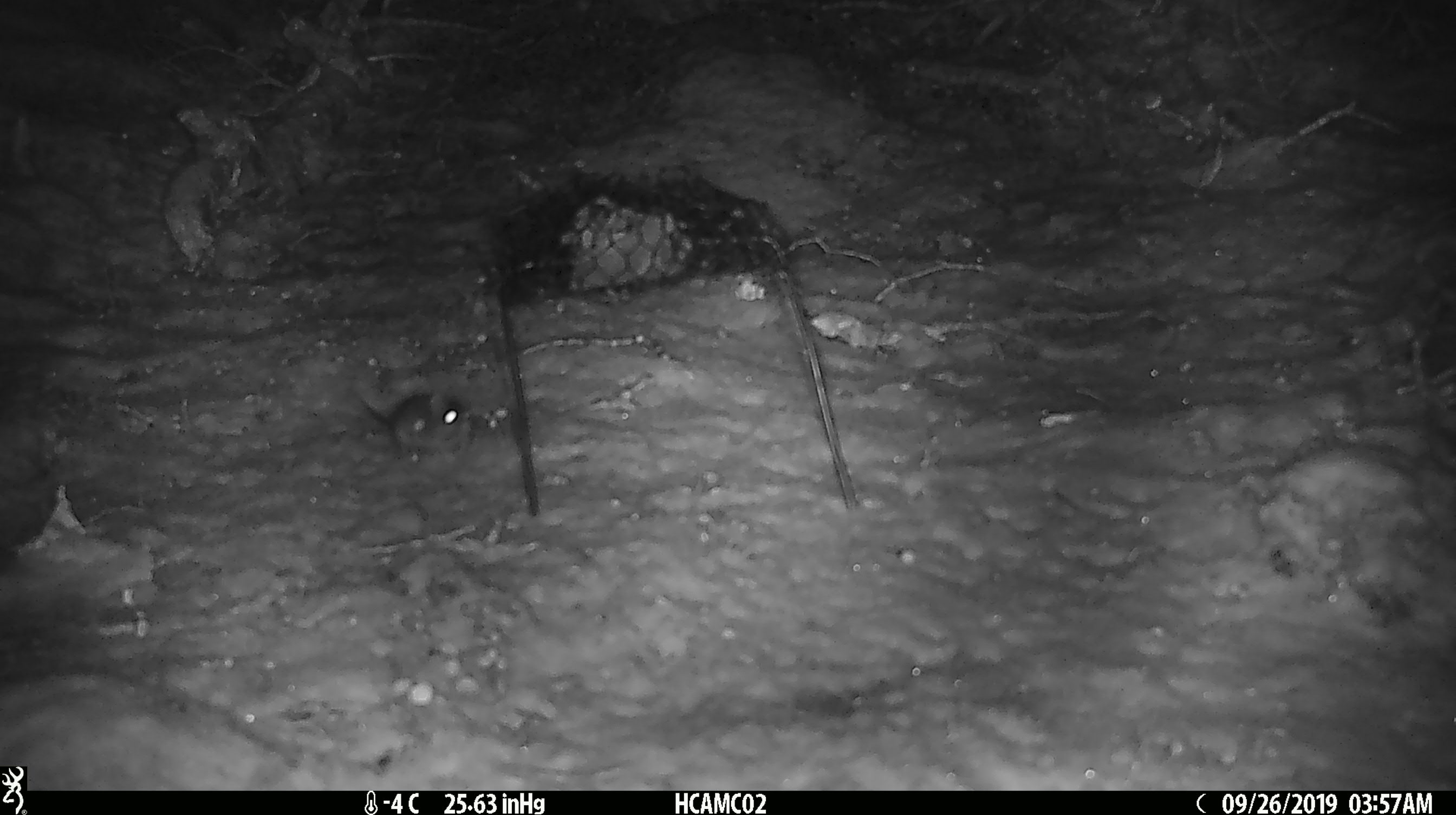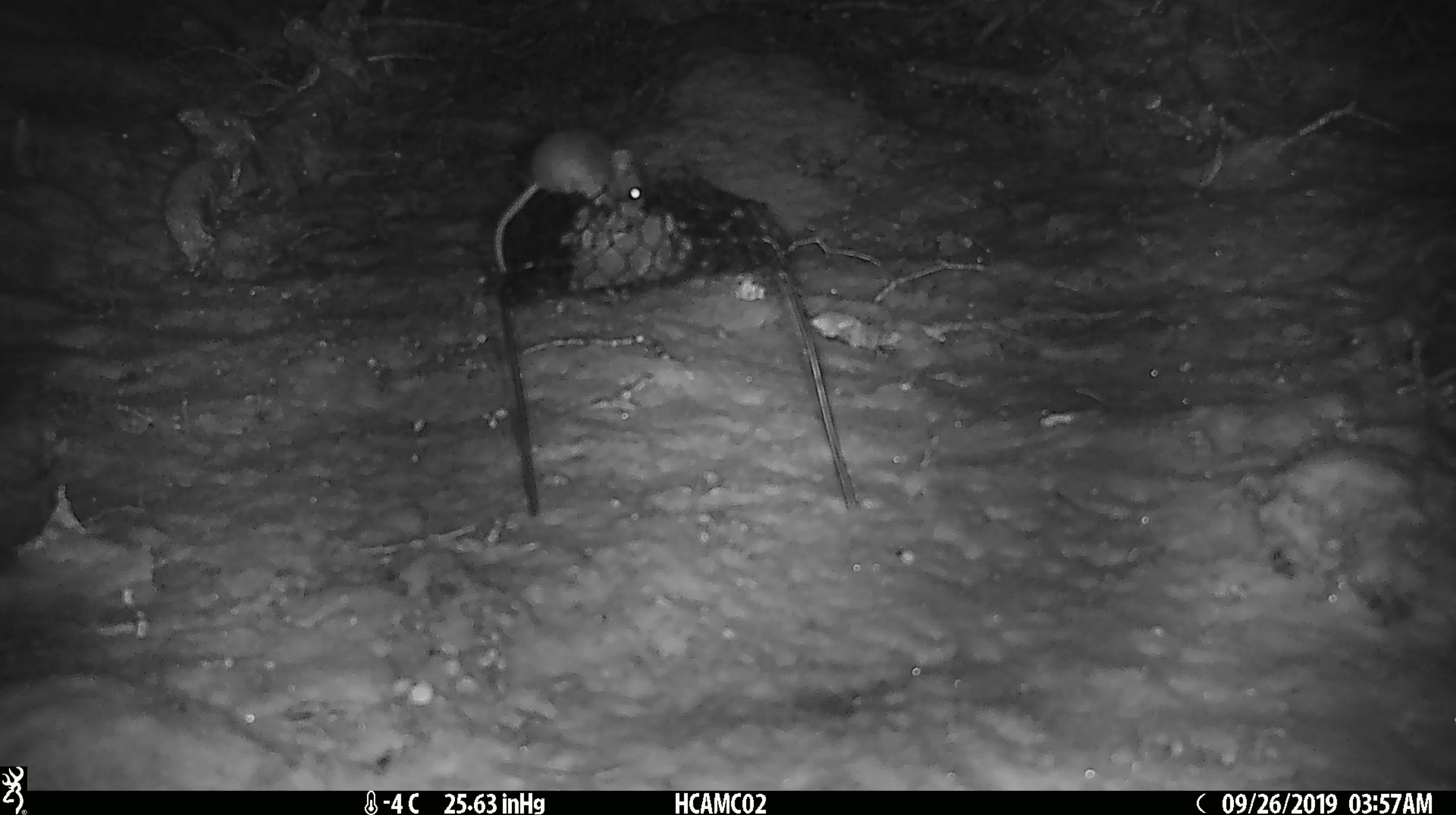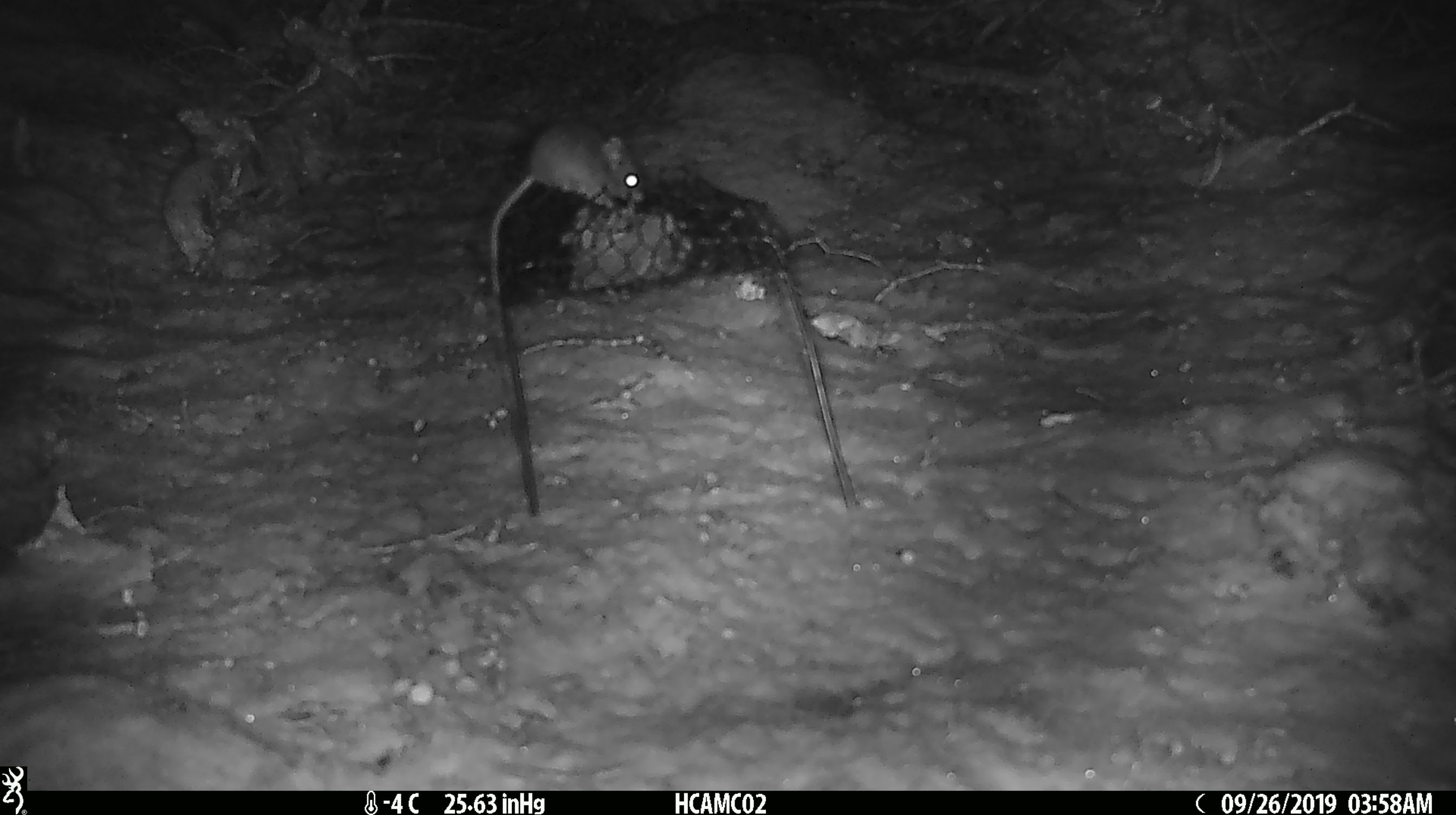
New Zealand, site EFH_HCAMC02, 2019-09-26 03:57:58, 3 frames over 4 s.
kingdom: Animalia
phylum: Chordata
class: Mammalia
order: Rodentia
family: Muridae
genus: Mus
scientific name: Mus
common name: mouse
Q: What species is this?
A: Mouse (Mus).